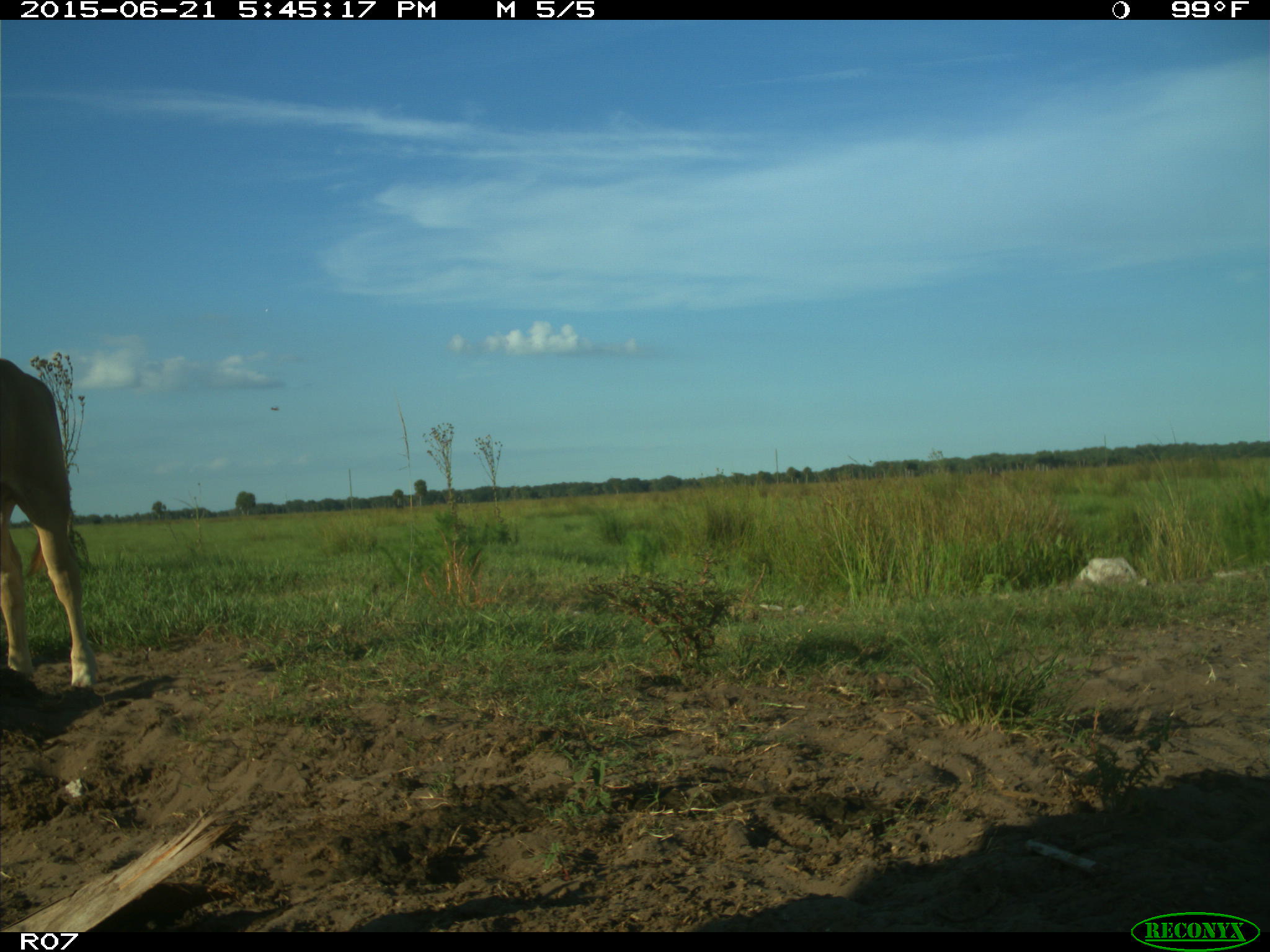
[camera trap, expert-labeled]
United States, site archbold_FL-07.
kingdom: Animalia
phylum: Chordata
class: Mammalia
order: Artiodactyla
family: Bovidae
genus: Bos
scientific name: Bos taurus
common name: domestic cow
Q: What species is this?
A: Bos taurus (domestic cow).